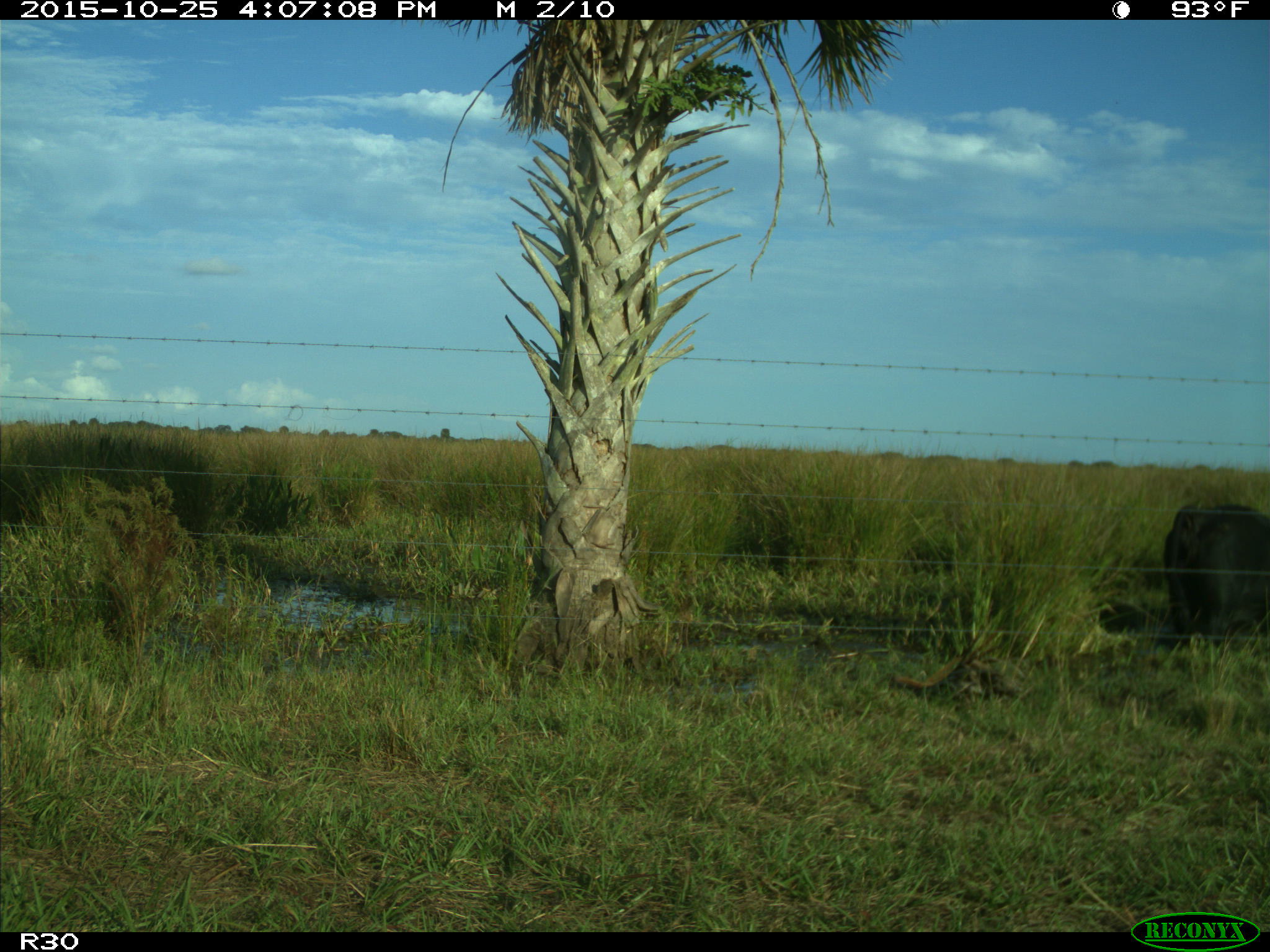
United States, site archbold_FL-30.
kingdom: Animalia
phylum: Chordata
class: Mammalia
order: Artiodactyla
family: Bovidae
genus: Bos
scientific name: Bos taurus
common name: domestic cow